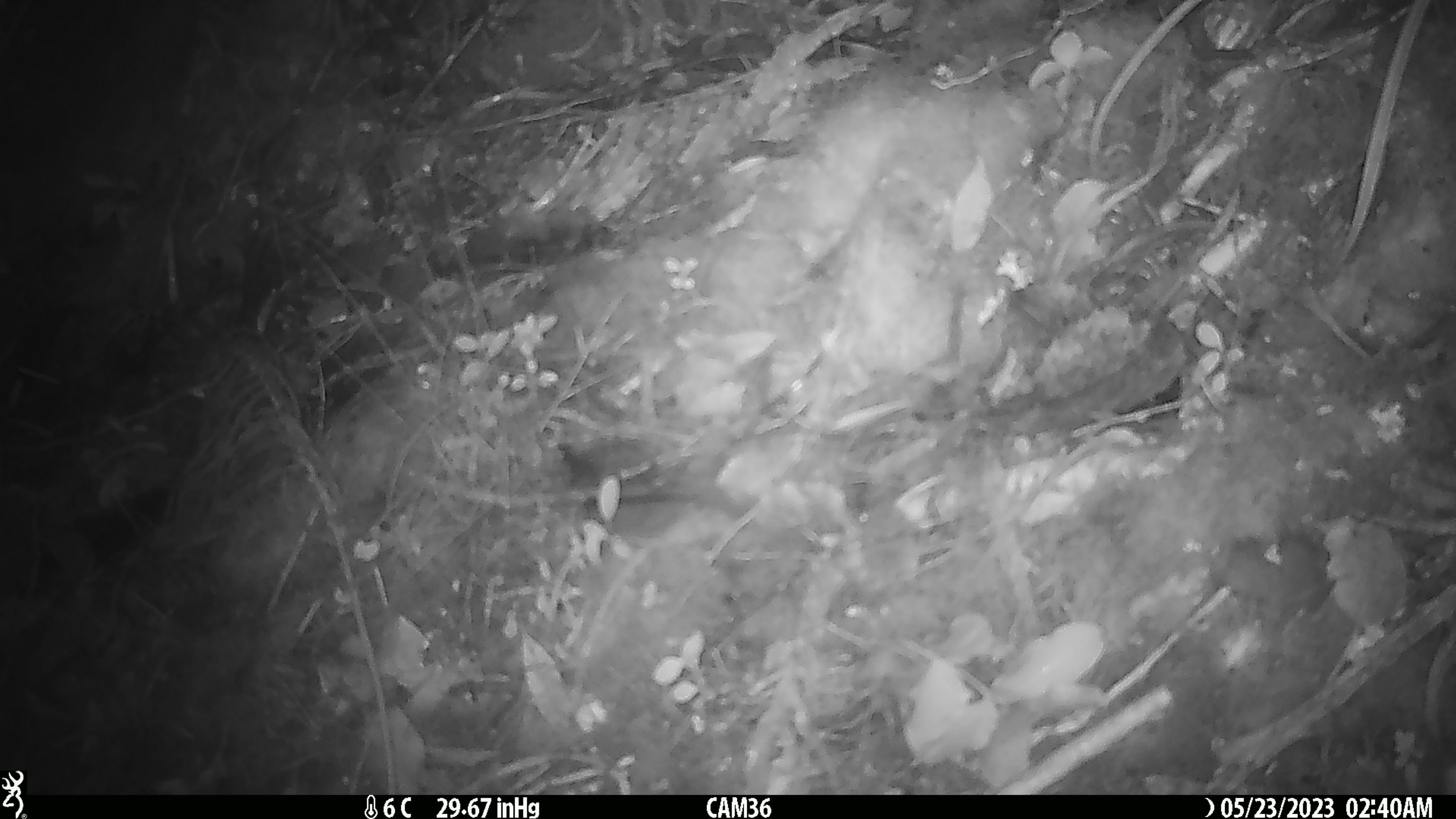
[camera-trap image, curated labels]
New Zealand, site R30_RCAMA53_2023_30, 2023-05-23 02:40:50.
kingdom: Animalia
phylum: Chordata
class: Mammalia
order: Rodentia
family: Muridae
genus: Mus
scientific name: Mus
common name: mouse